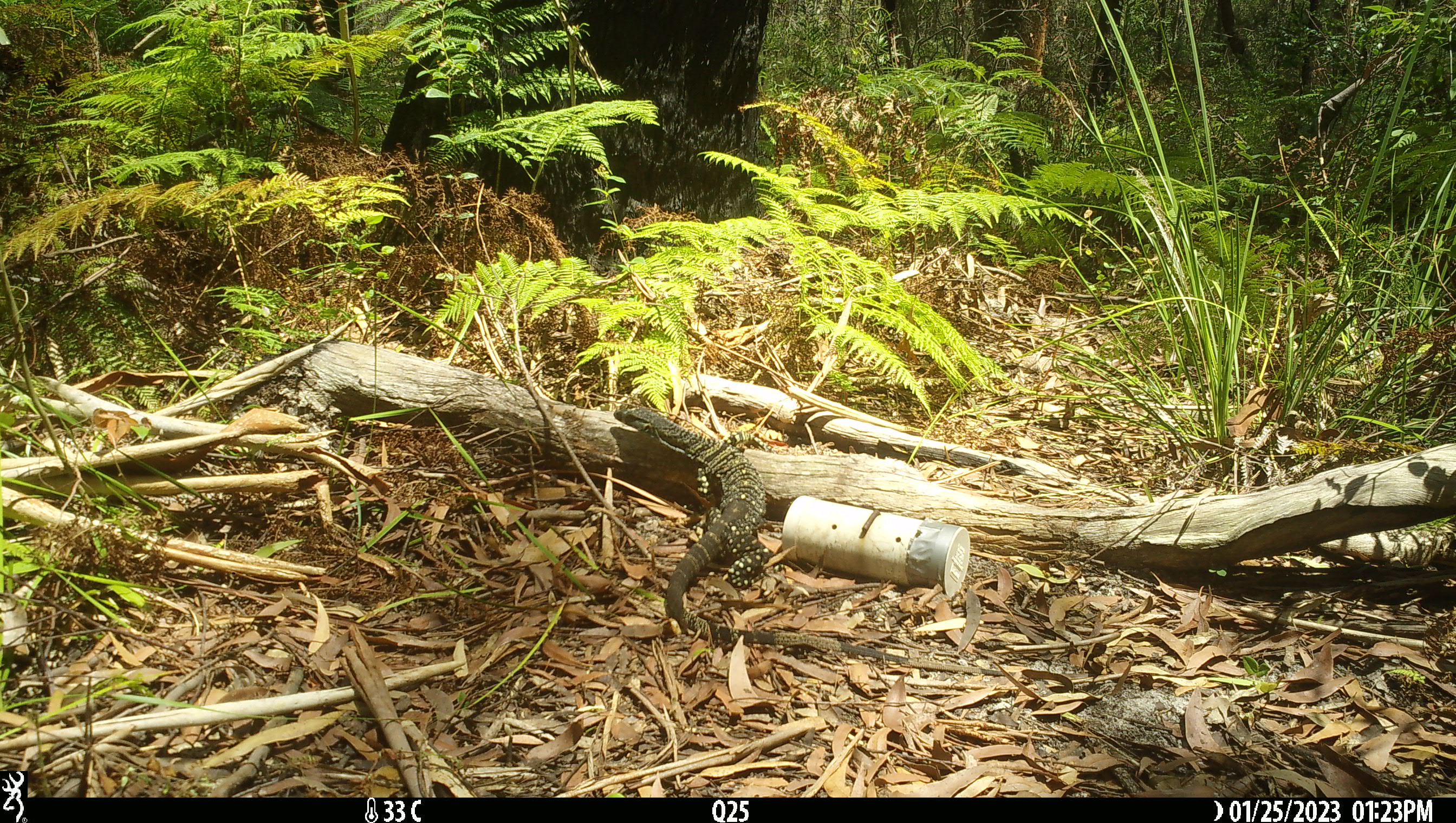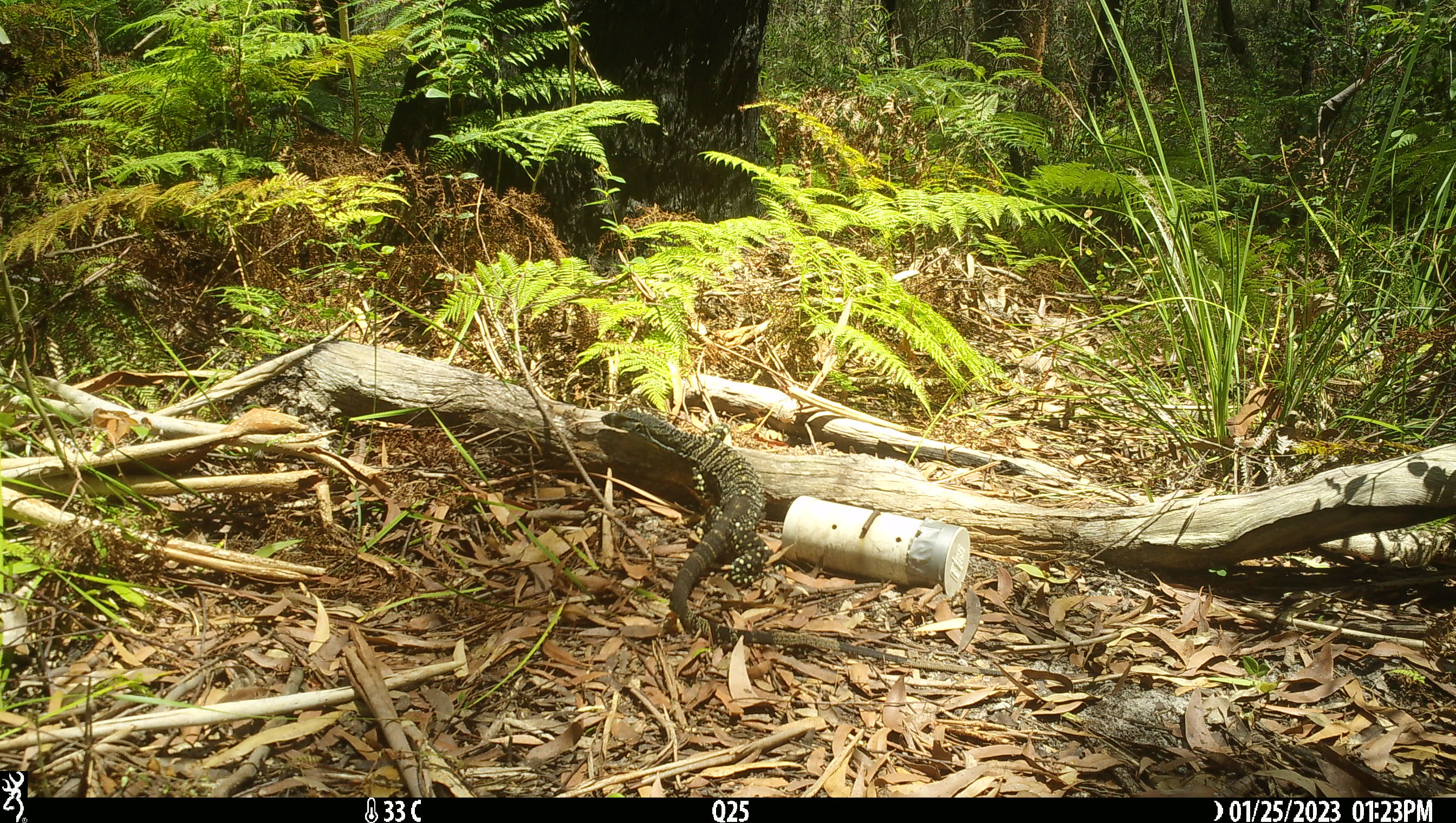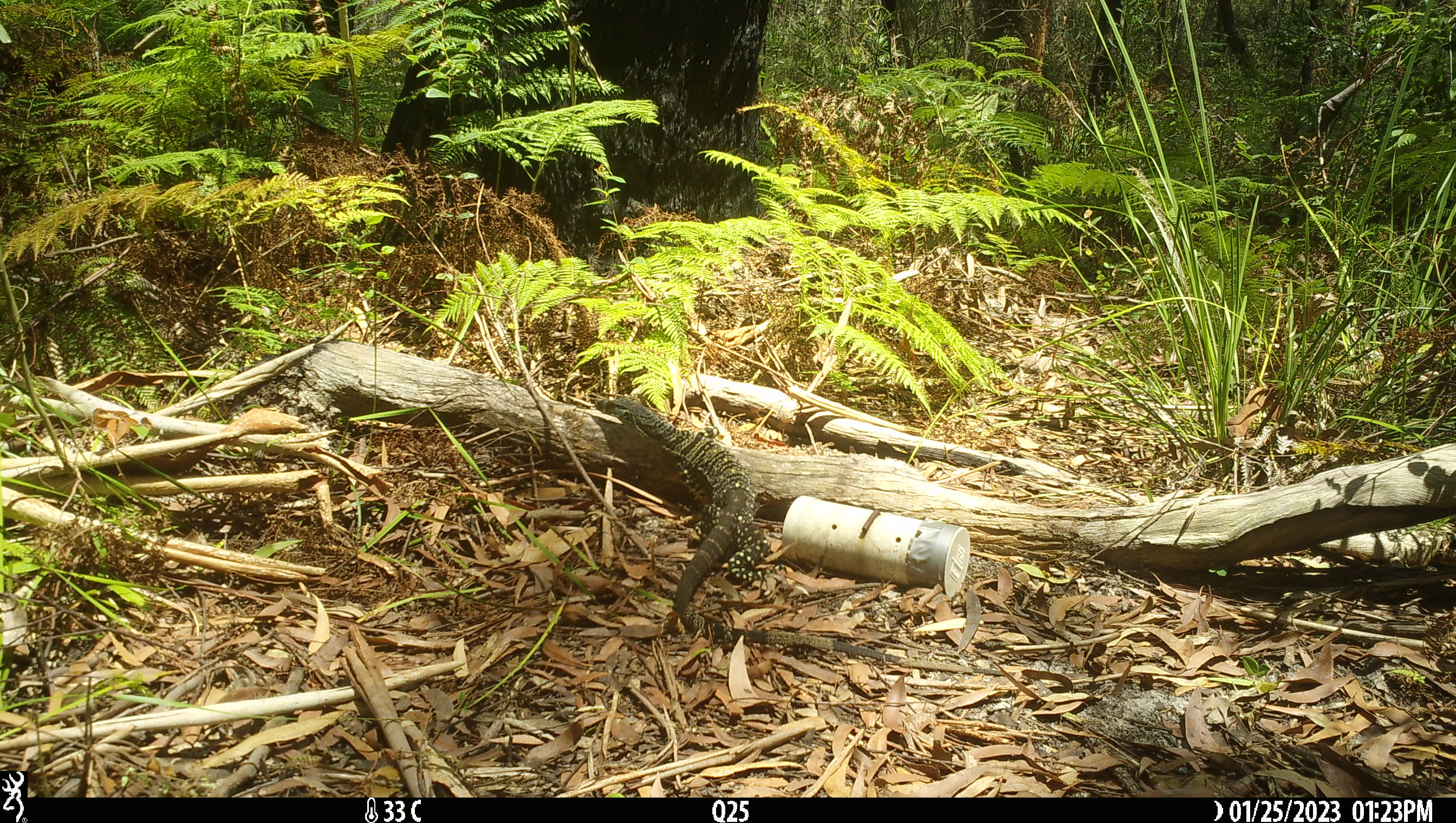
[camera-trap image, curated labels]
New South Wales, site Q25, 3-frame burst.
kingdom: Animalia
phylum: Chordata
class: Reptilia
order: Squamata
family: Varanidae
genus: Varanus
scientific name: Varanus varius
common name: lace monitor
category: goanna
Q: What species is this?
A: Goanna (lace monitor) (Varanus varius).